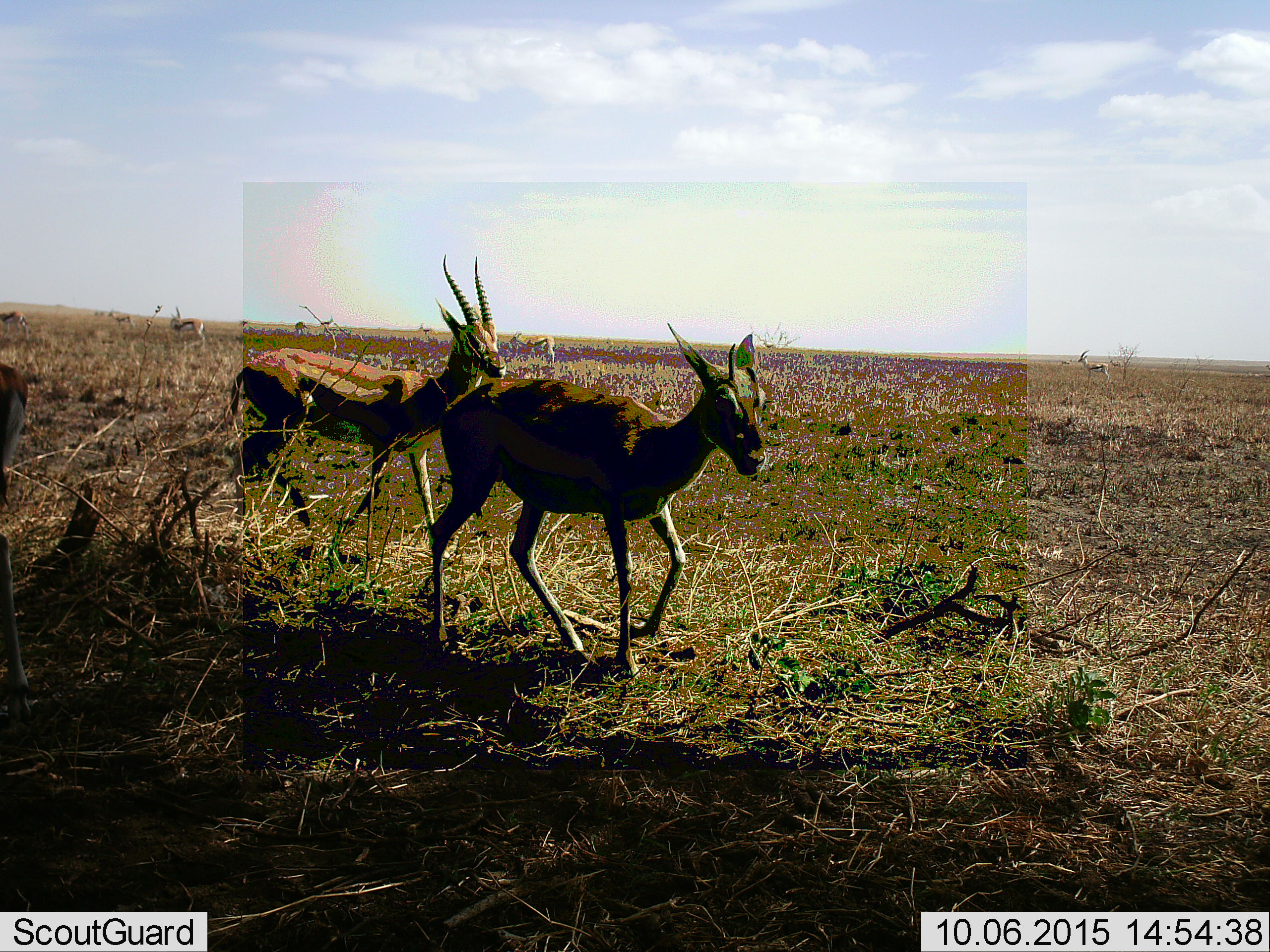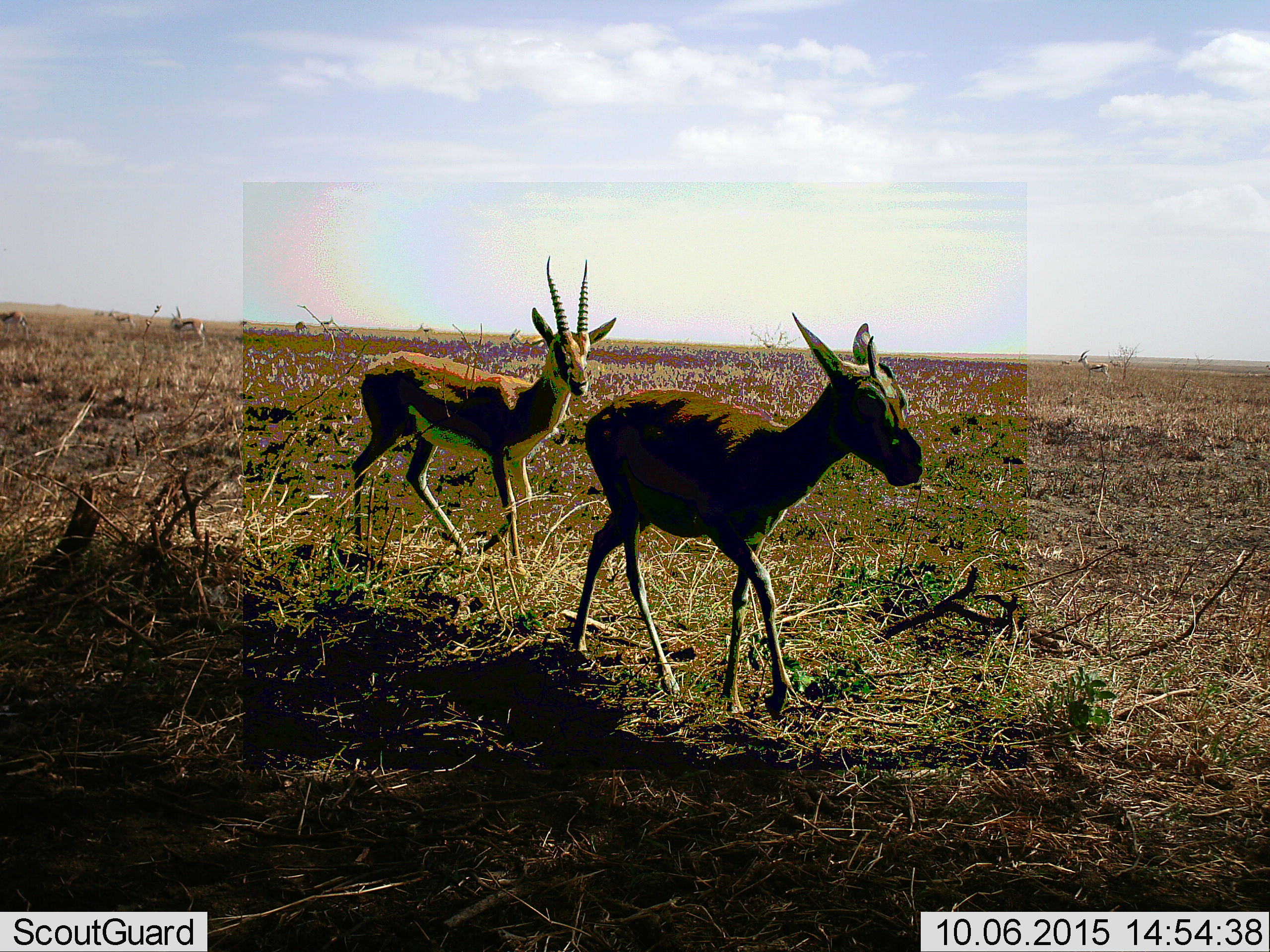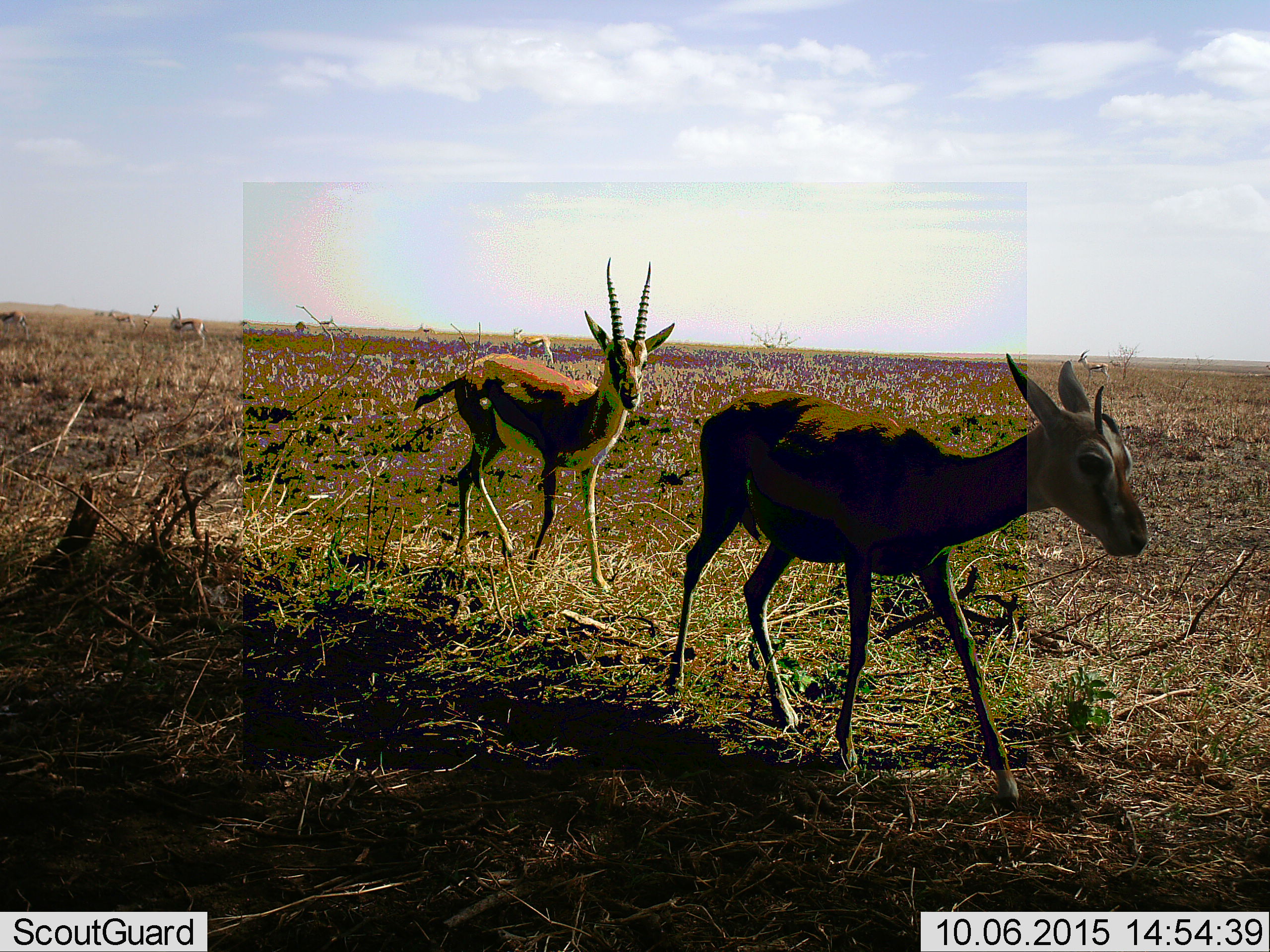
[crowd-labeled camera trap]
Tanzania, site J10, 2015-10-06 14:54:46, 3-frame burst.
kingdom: Animalia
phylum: Chordata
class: Mammalia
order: Artiodactyla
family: Bovidae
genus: Eudorcas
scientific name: Eudorcas thomsonii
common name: thomson's gazelle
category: gazellethomsons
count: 11-50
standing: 71%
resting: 0%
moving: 100%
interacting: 14%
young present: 14%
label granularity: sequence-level